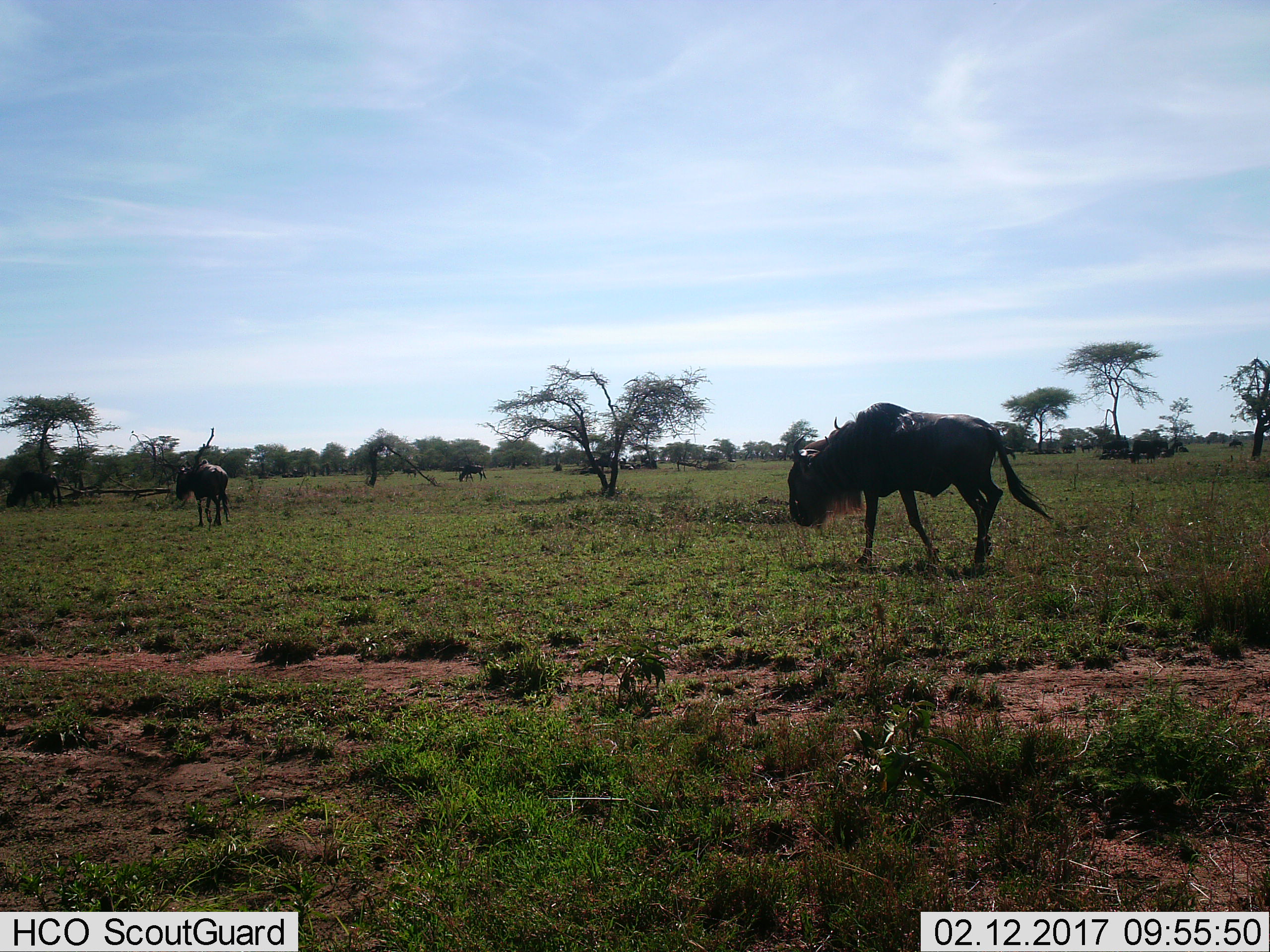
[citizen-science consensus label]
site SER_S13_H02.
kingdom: Animalia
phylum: Chordata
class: Mammalia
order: Artiodactyla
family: Bovidae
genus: Connochaetes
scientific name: Connochaetes taurinus taurinus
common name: blue wildebeest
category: wildebeestblue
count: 4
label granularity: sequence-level